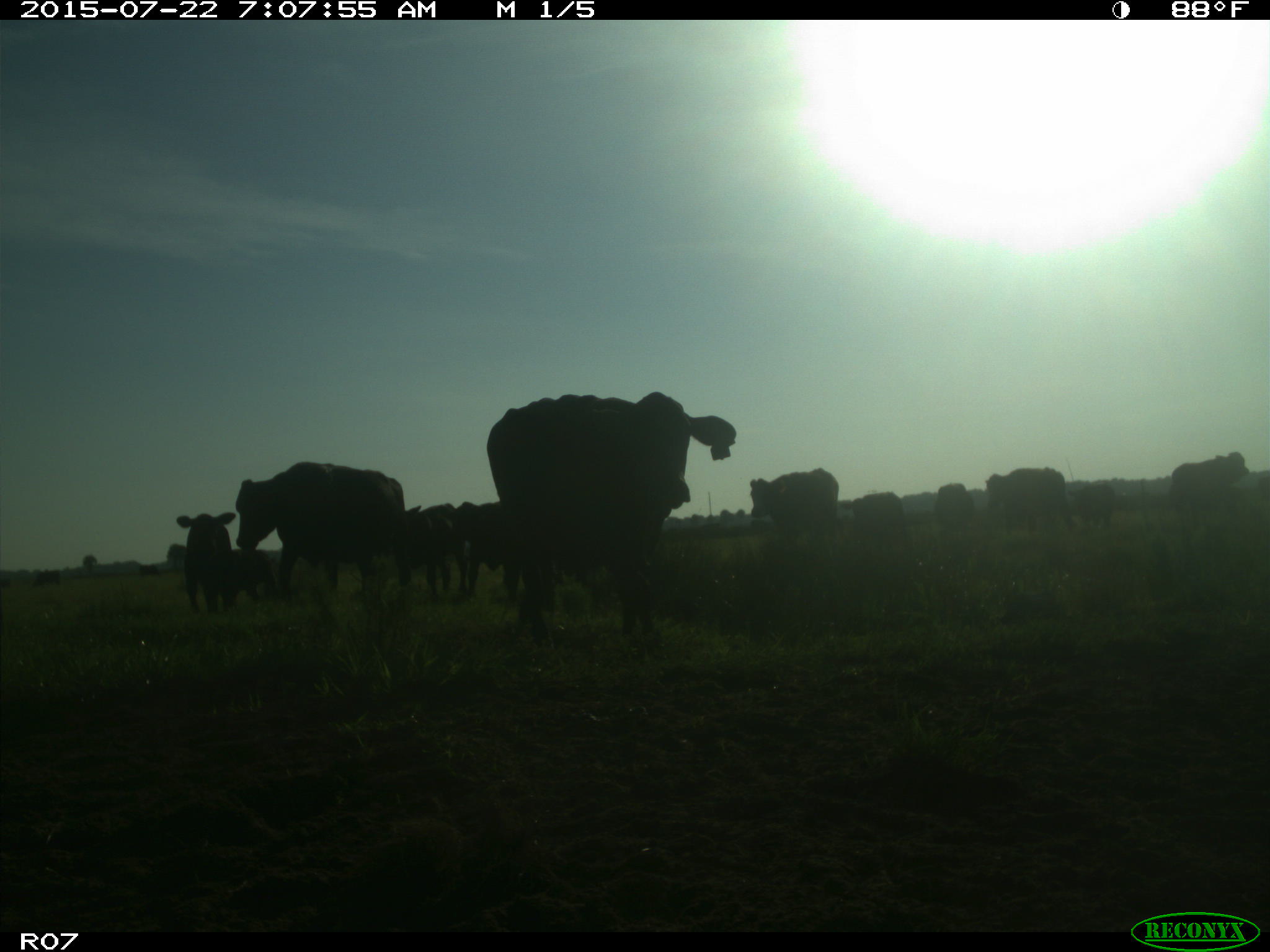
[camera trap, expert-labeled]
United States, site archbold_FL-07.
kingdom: Animalia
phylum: Chordata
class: Mammalia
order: Artiodactyla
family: Cervidae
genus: Odocoileus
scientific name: Odocoileus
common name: deer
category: unidentified deer